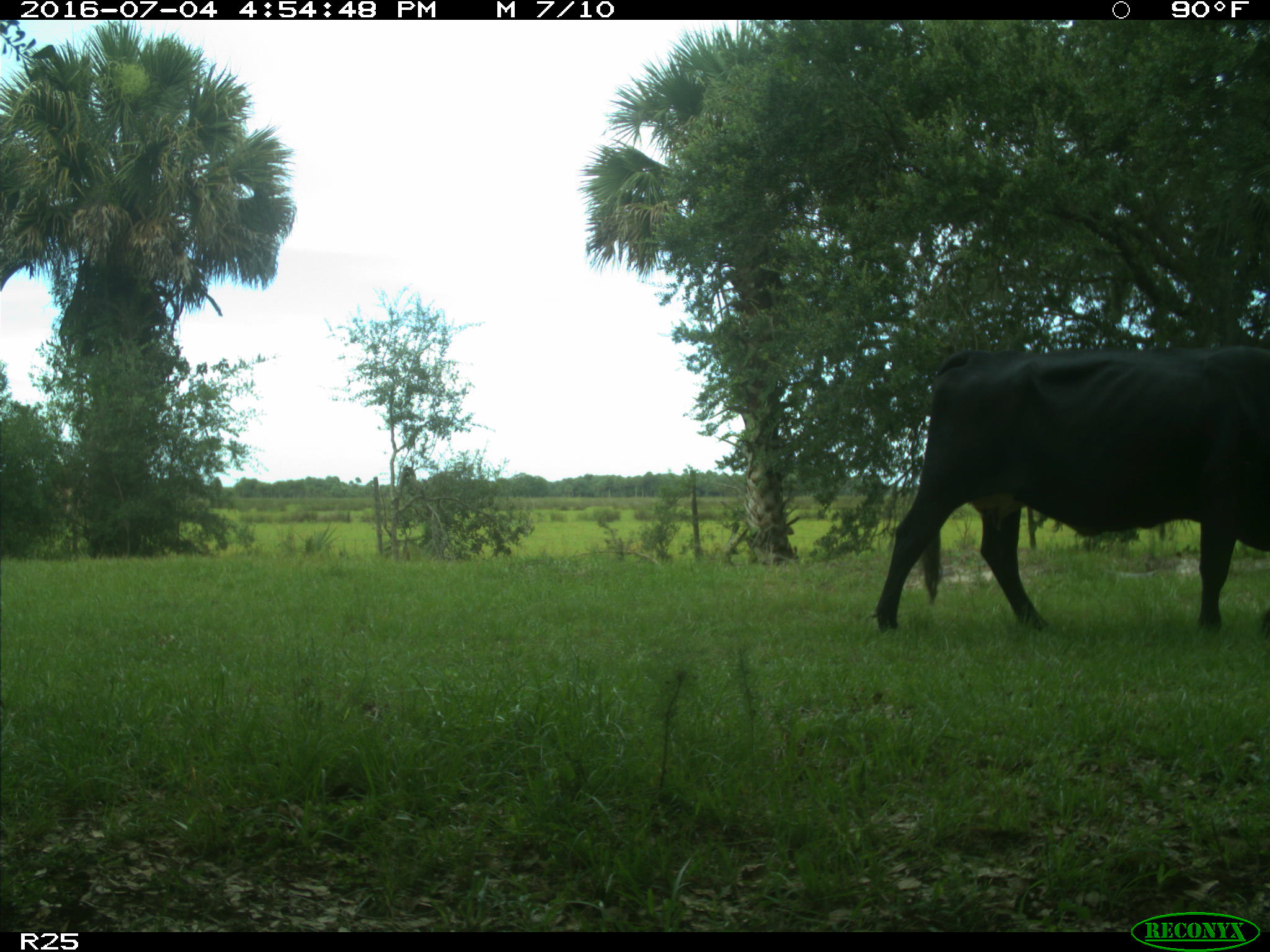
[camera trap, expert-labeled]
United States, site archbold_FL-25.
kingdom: Animalia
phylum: Chordata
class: Mammalia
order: Artiodactyla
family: Bovidae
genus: Bos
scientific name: Bos taurus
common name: domestic cow